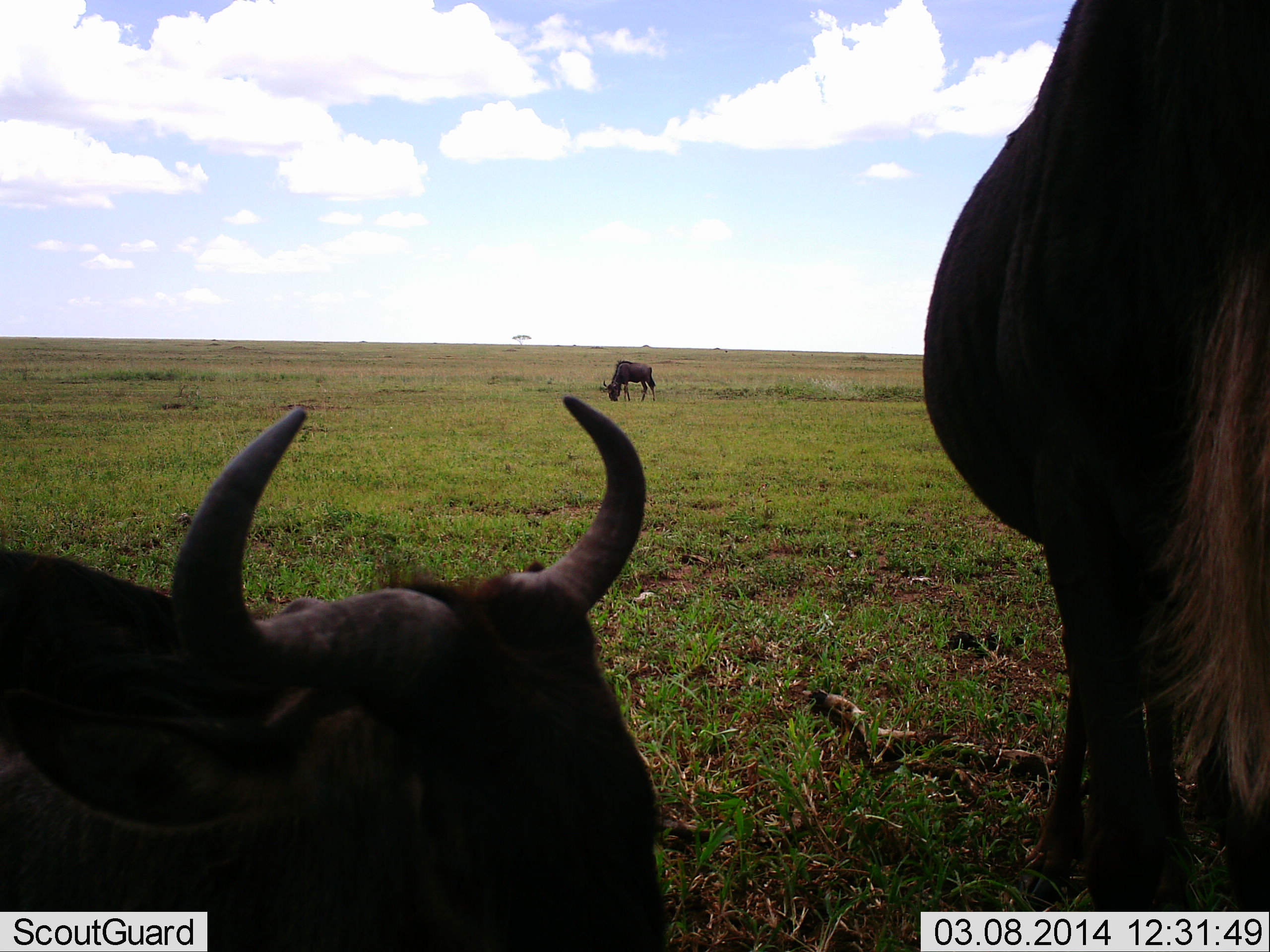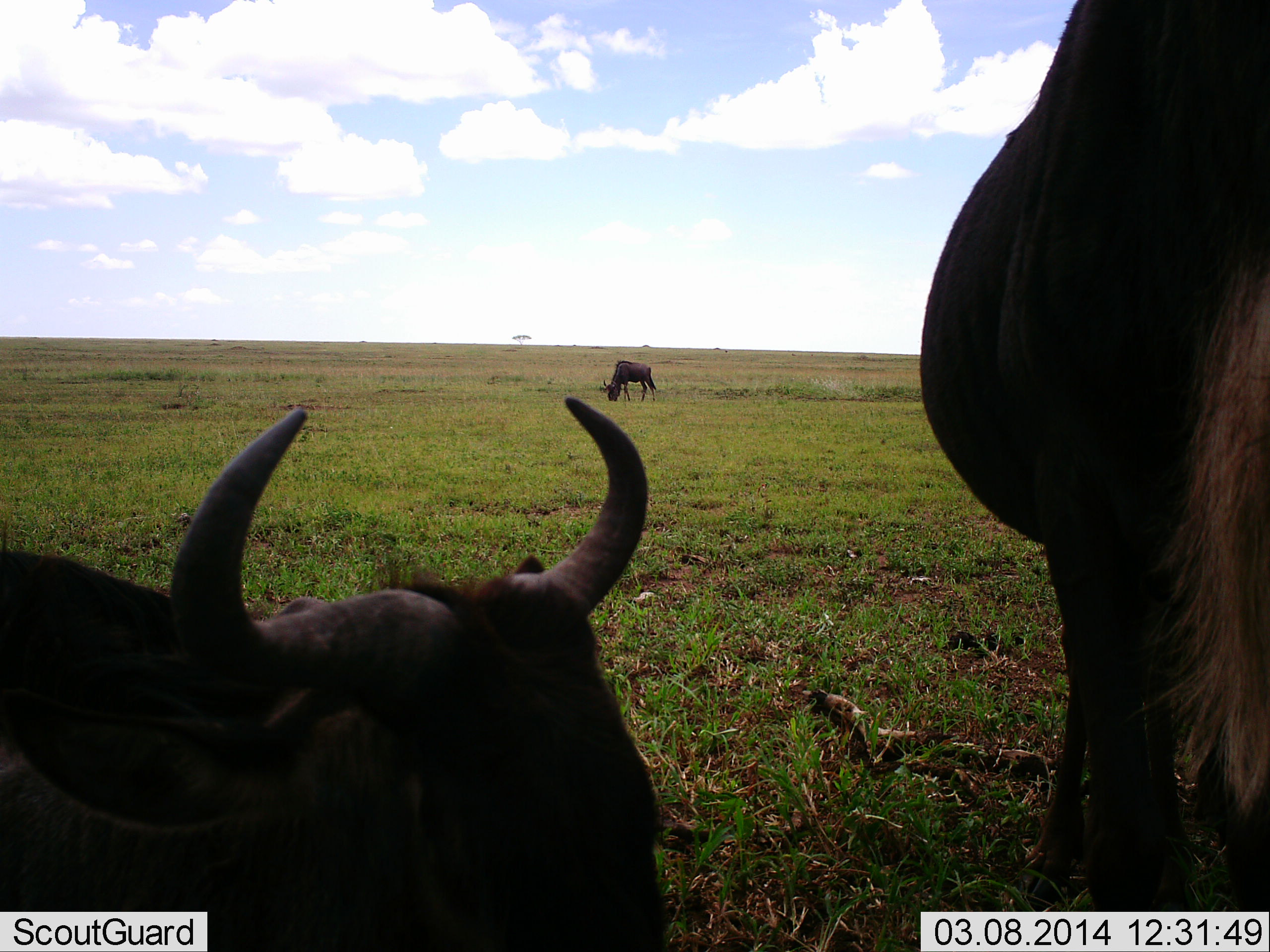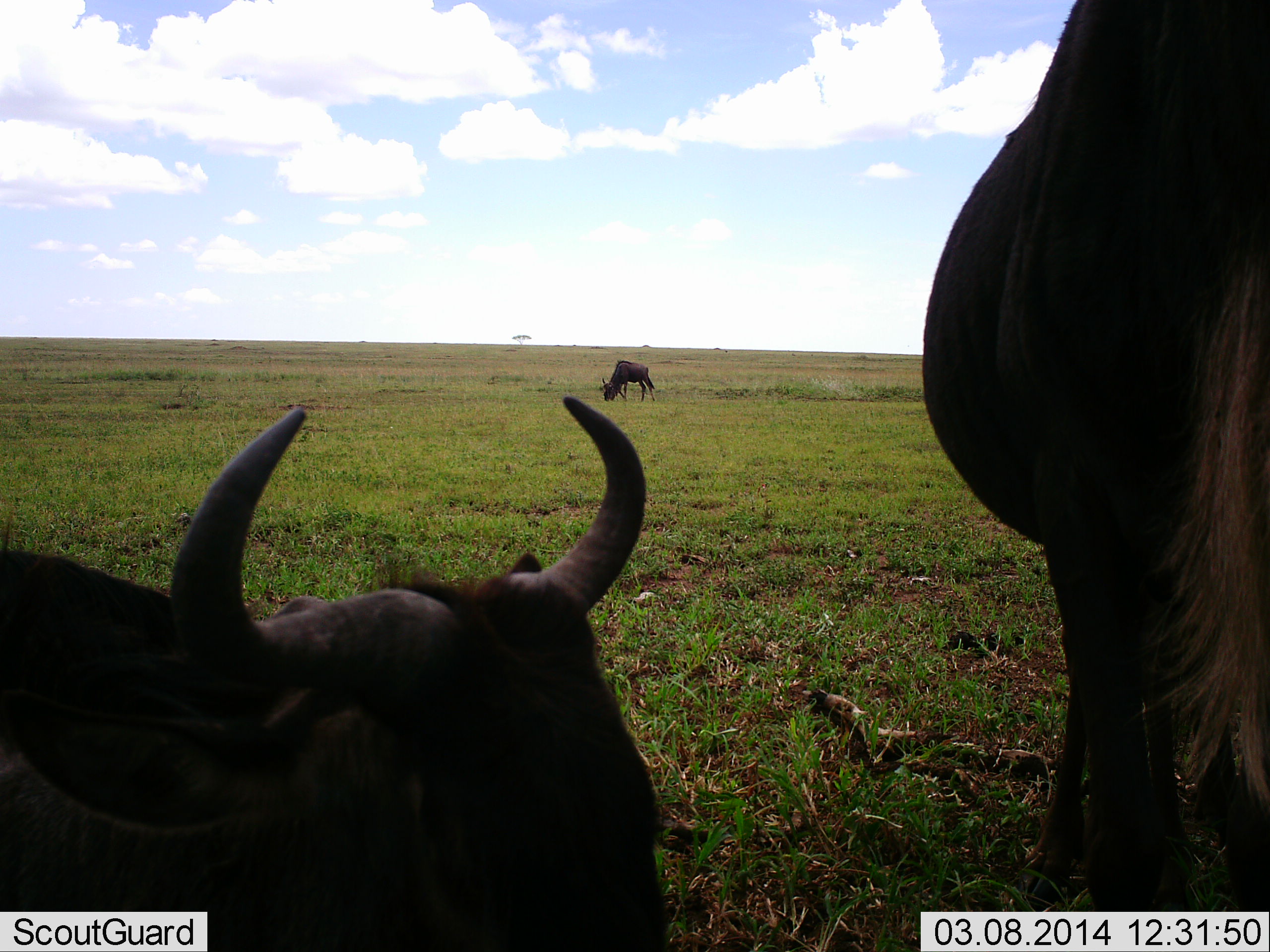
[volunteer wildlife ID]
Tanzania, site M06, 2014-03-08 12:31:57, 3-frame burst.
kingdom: Animalia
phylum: Chordata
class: Mammalia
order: Artiodactyla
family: Bovidae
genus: Connochaetes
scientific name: Connochaetes taurinus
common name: blue wildebeest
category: wildebeest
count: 3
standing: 80%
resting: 90%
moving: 10%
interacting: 0%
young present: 0%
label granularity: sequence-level